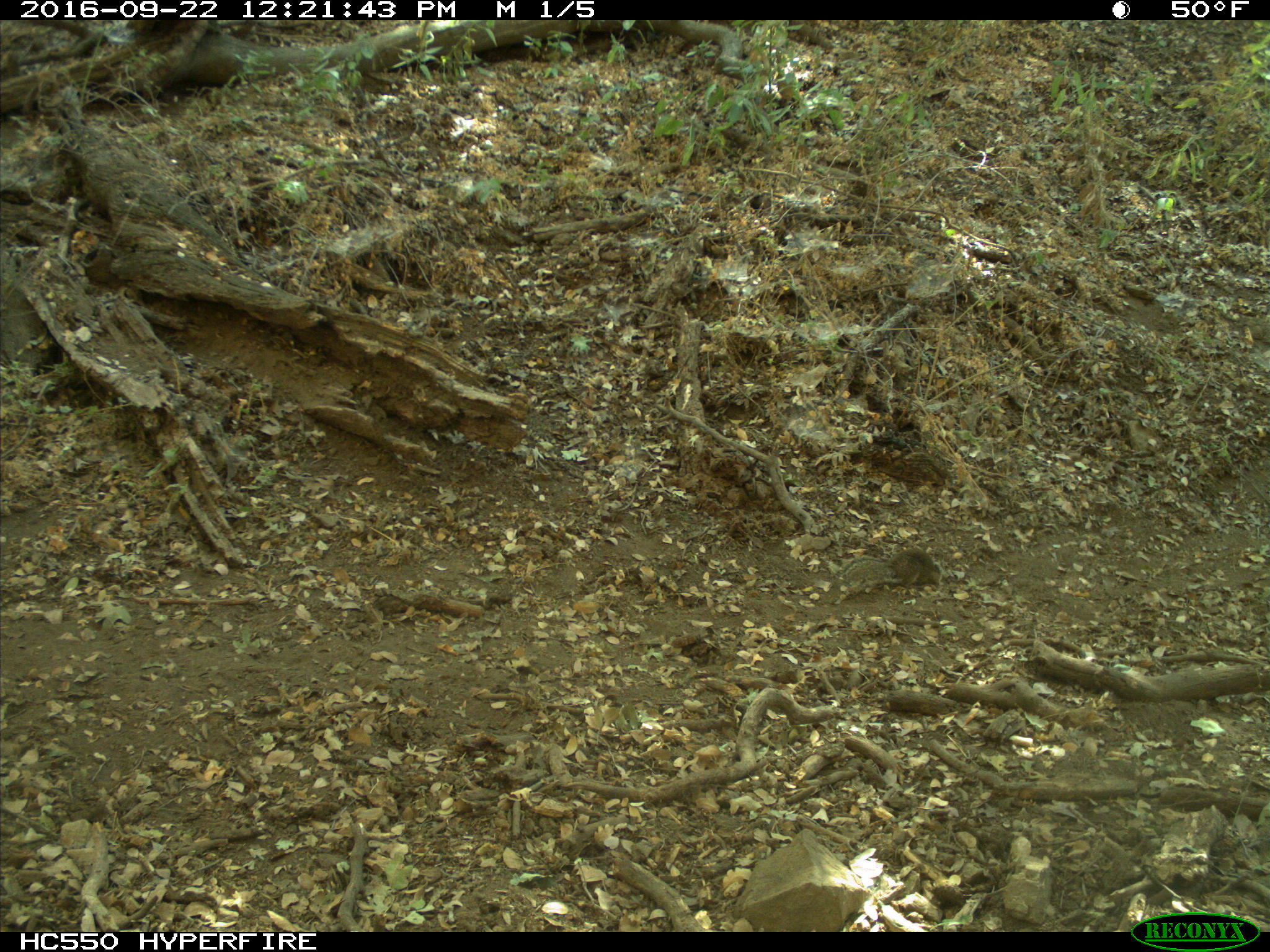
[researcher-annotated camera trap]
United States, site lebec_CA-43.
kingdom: Animalia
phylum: Chordata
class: Mammalia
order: Rodentia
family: Sciuridae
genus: Otospermophilus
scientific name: Otospermophilus beecheyi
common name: california ground squirrel